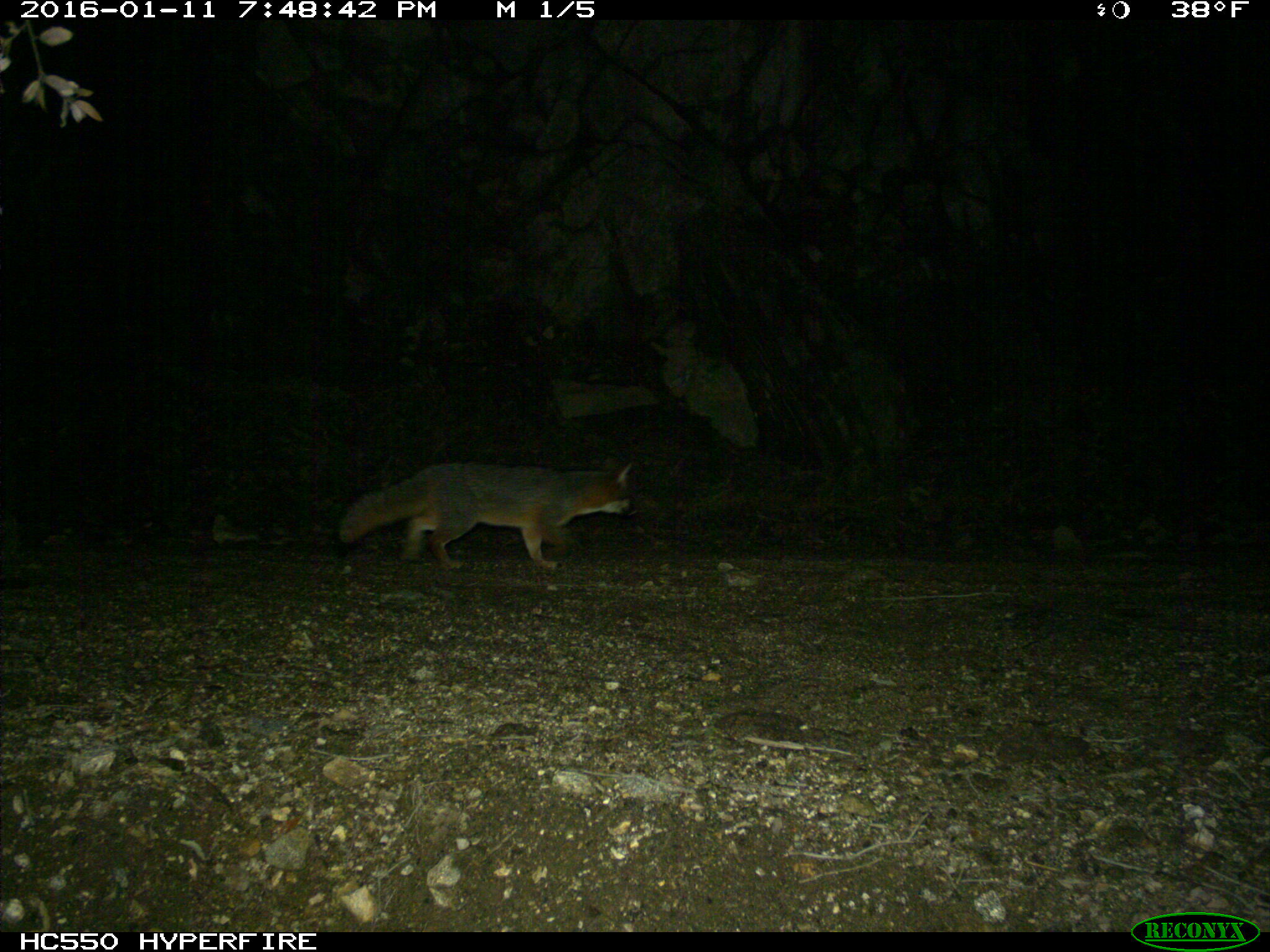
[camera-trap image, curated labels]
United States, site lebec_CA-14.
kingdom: Animalia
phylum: Chordata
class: Mammalia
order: Carnivora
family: Canidae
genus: Urocyon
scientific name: Urocyon cinereoargenteus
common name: gray fox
Urocyon cinereoargenteus (gray fox).